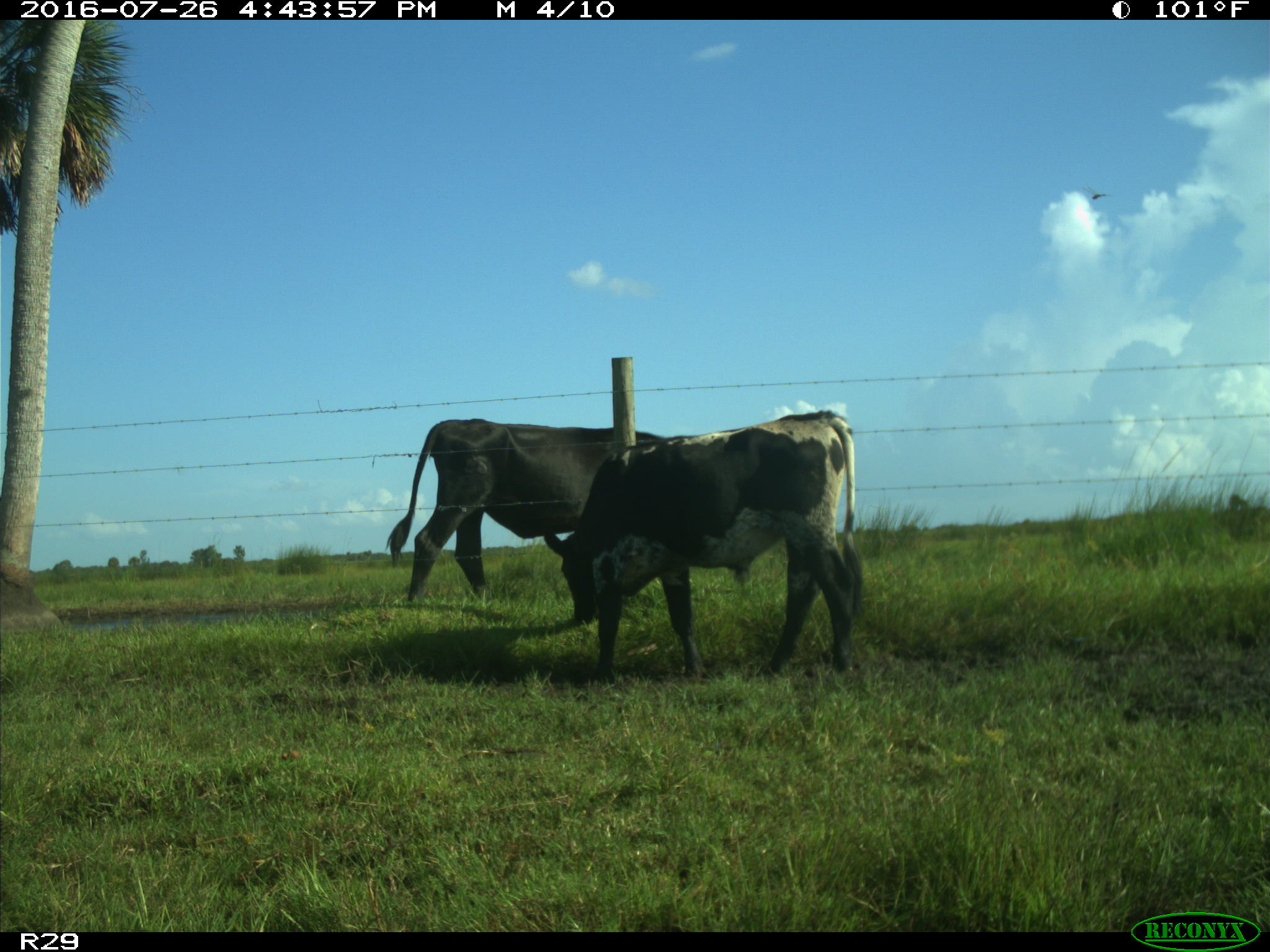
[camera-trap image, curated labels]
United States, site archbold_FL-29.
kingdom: Animalia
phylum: Chordata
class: Mammalia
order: Artiodactyla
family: Bovidae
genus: Bos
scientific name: Bos taurus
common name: domestic cow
Bos taurus (domestic cow).